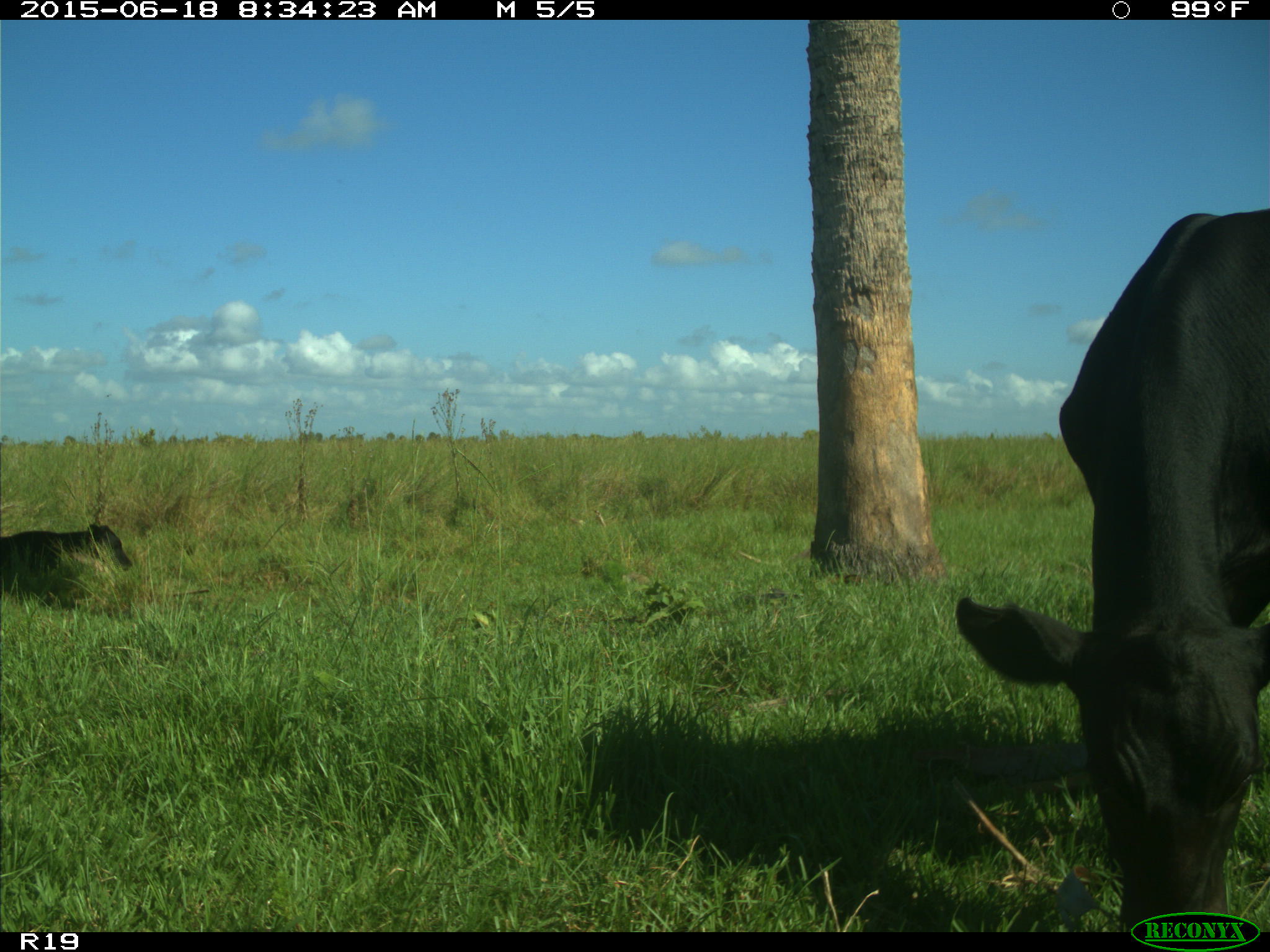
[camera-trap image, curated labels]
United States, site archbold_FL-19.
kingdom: Animalia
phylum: Chordata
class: Mammalia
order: Artiodactyla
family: Bovidae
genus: Bos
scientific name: Bos taurus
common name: domestic cow